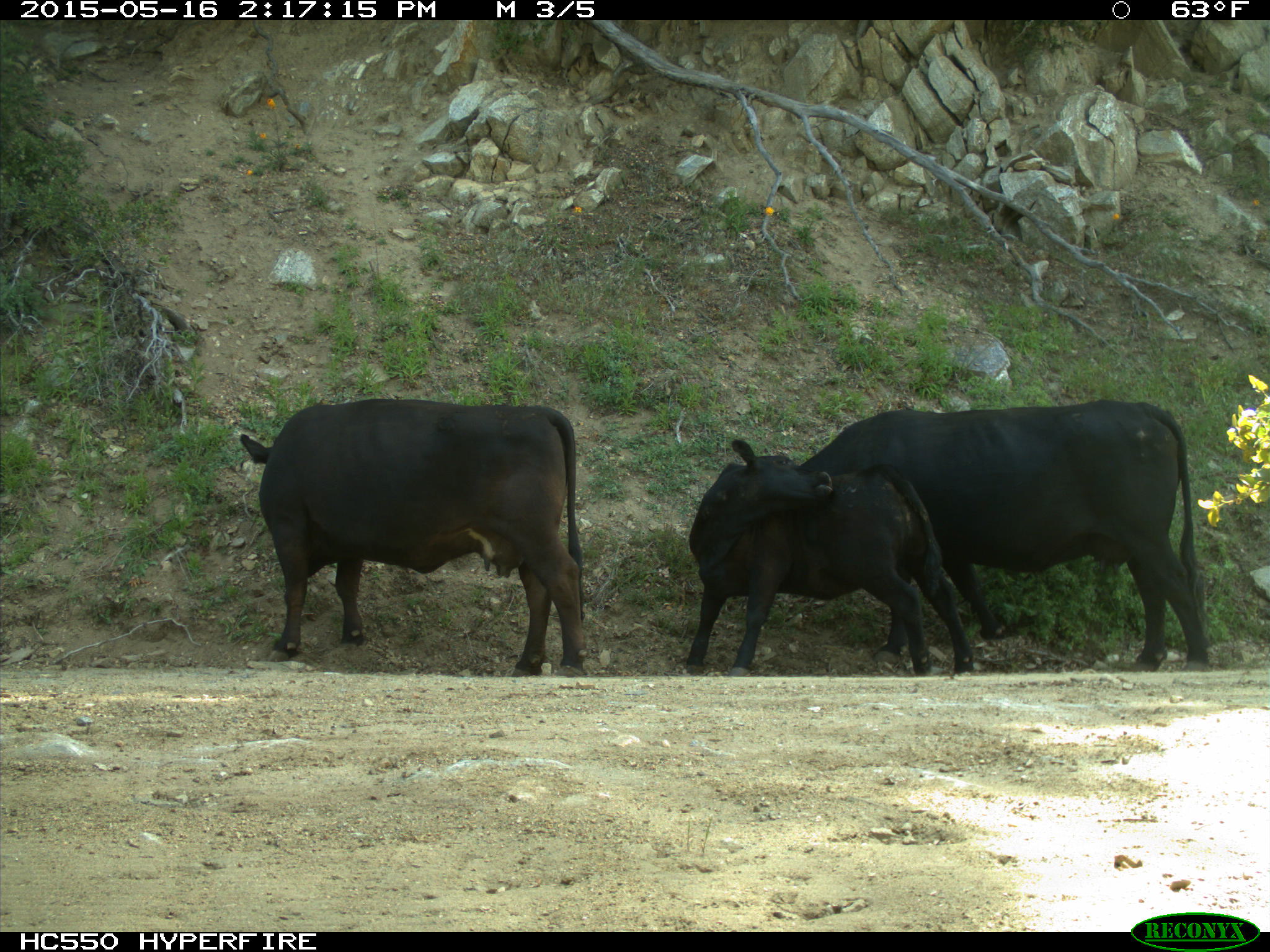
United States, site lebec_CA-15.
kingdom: Animalia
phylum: Chordata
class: Mammalia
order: Artiodactyla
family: Bovidae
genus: Bos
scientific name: Bos taurus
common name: domestic cow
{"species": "Bos taurus (domestic cow)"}